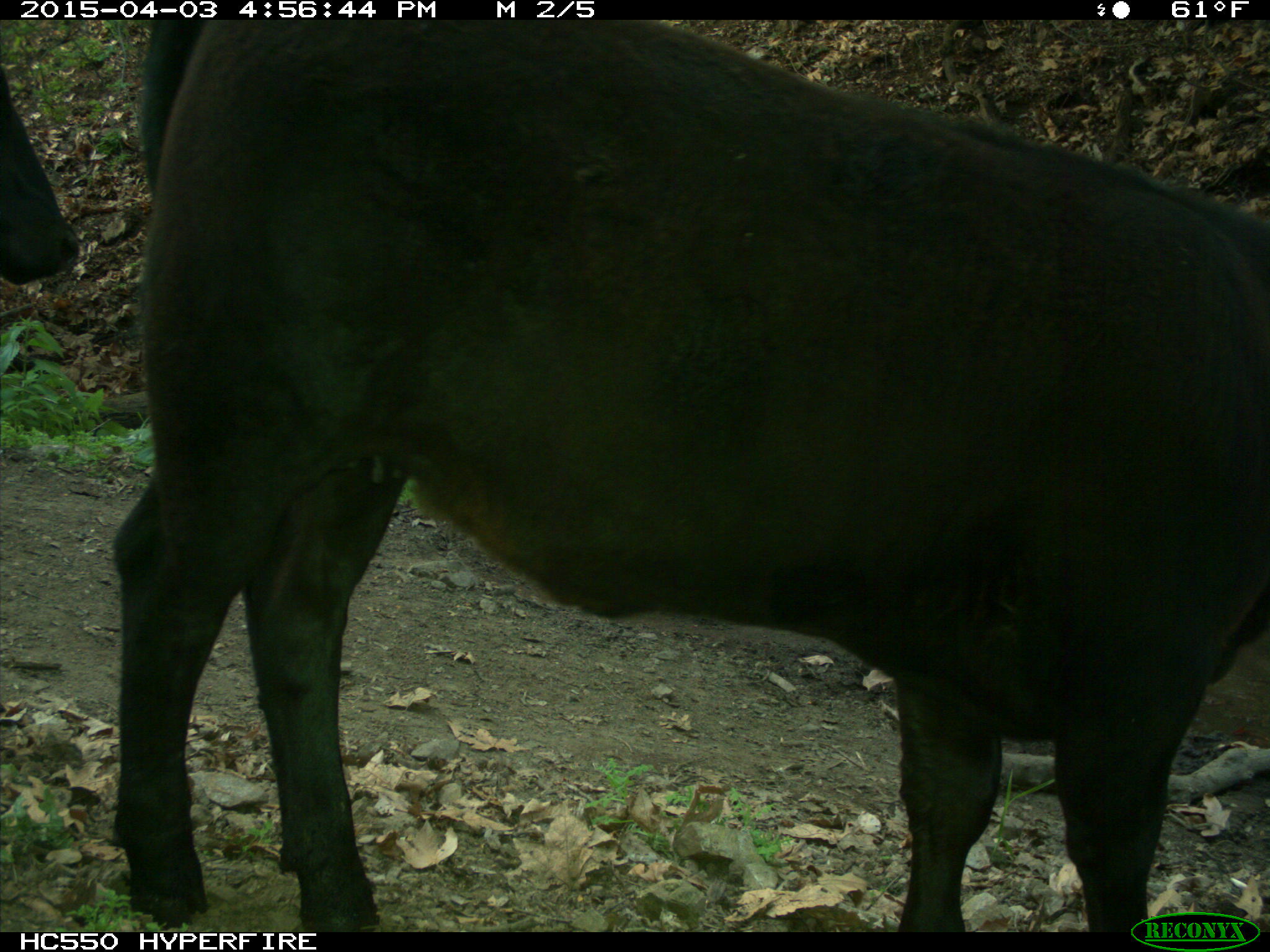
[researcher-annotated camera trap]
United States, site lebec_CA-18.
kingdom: Animalia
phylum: Chordata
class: Mammalia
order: Artiodactyla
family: Bovidae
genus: Bos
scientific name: Bos taurus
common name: domestic cow